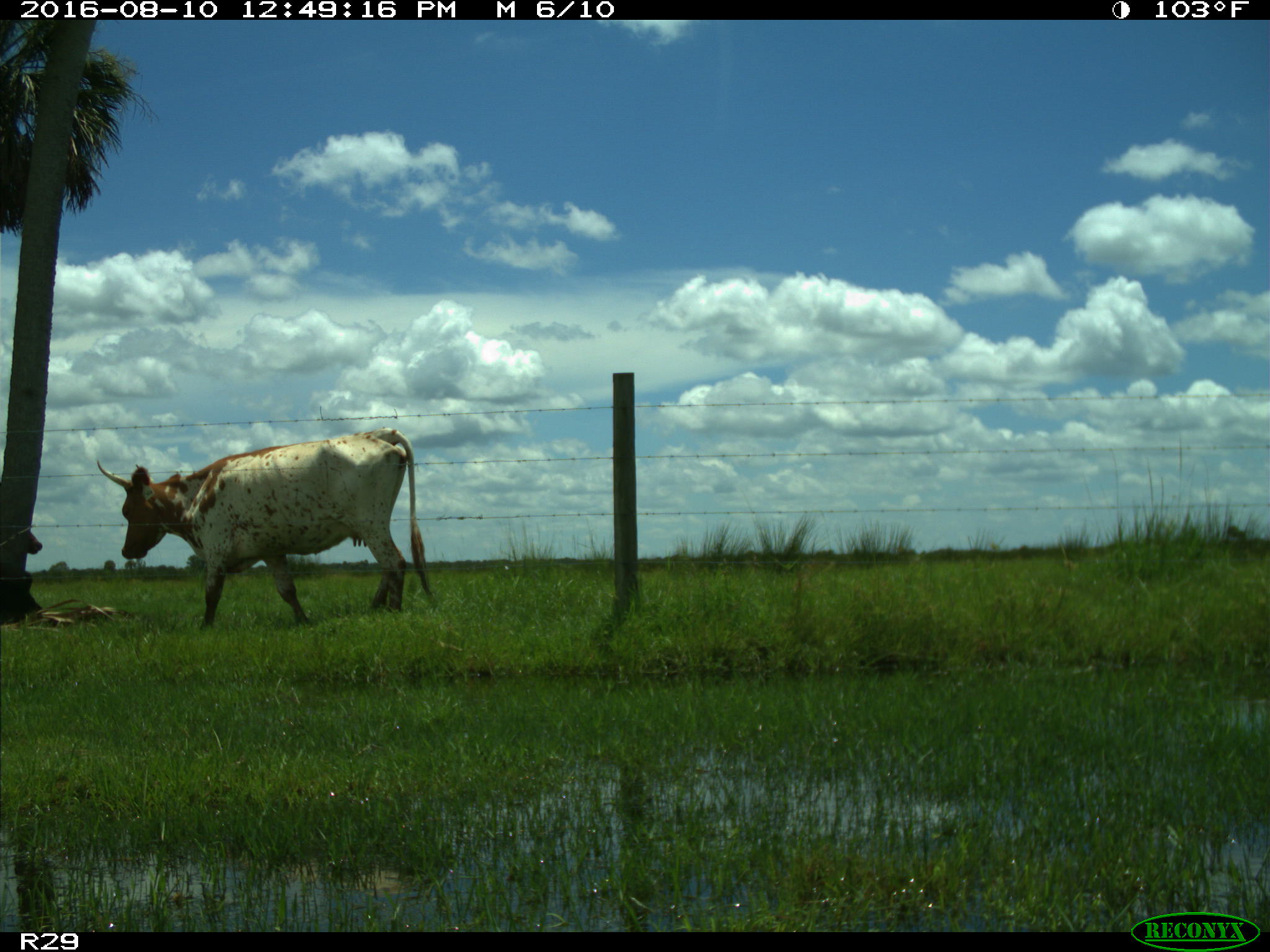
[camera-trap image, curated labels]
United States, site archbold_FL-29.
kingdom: Animalia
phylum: Chordata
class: Mammalia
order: Artiodactyla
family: Bovidae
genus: Bos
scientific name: Bos taurus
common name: domestic cow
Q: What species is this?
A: Bos taurus (domestic cow).